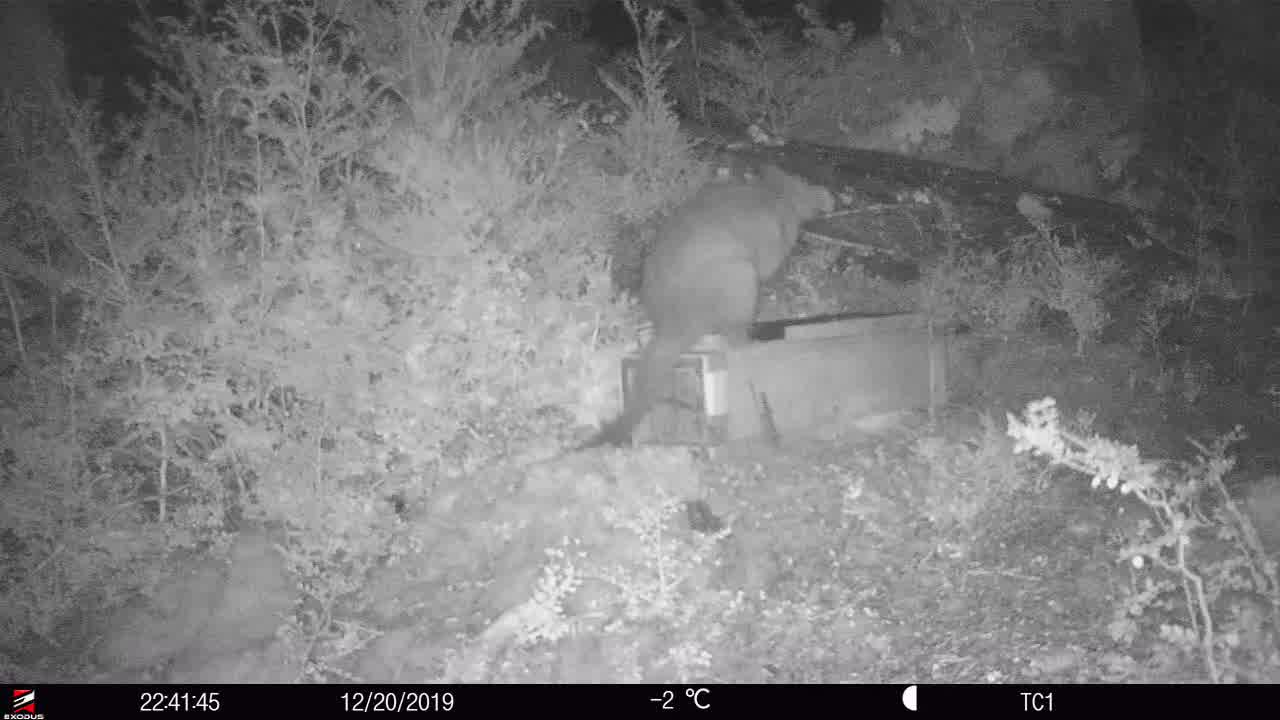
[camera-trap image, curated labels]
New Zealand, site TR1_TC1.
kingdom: Animalia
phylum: Chordata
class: Mammalia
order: Diprotodontia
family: Phalangeridae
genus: Trichosurus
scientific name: Trichosurus vulpecula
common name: common brushtail possum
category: possum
Possum (common brushtail possum) (Trichosurus vulpecula).